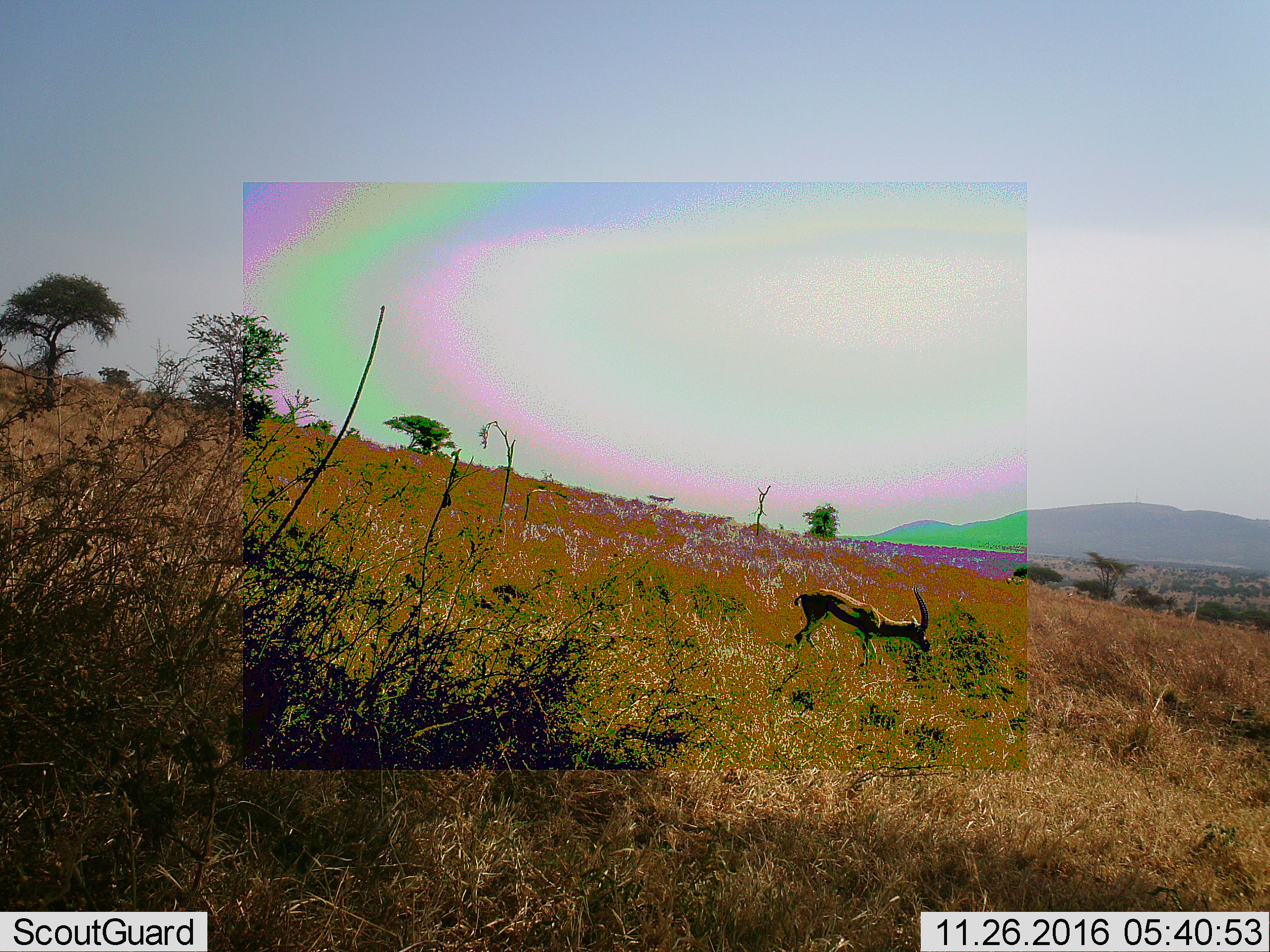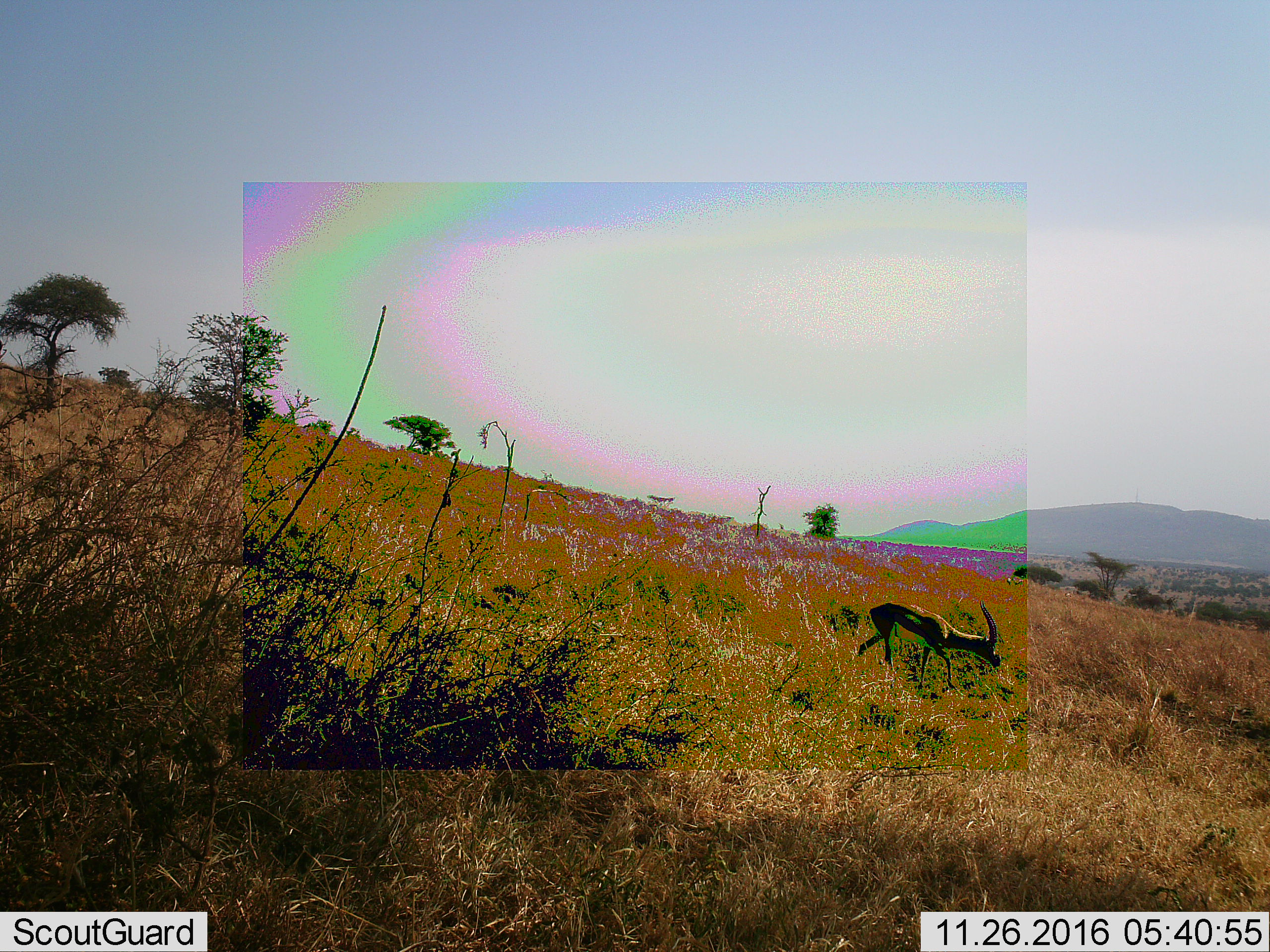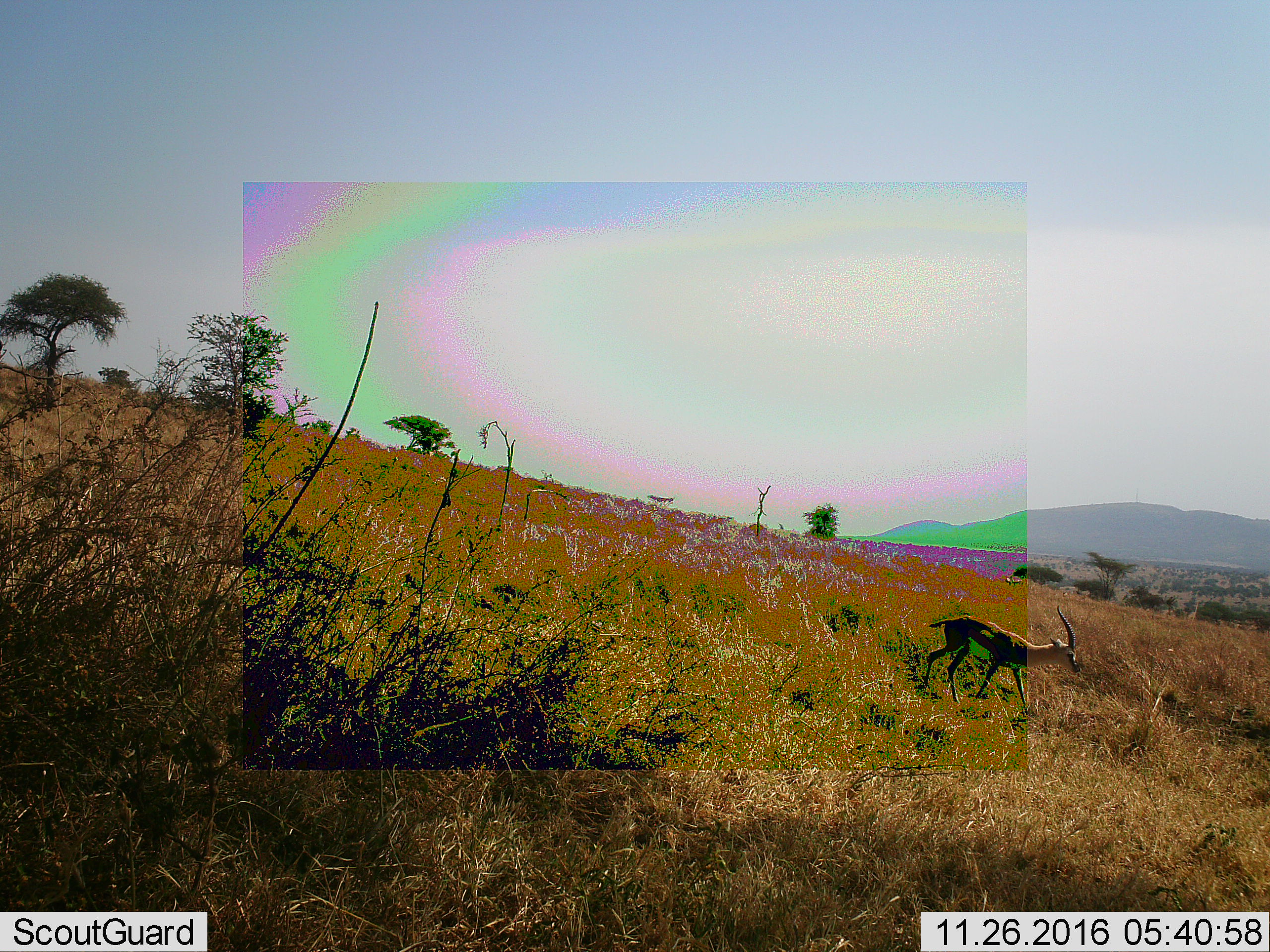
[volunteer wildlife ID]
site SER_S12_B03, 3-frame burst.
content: unidentified animal